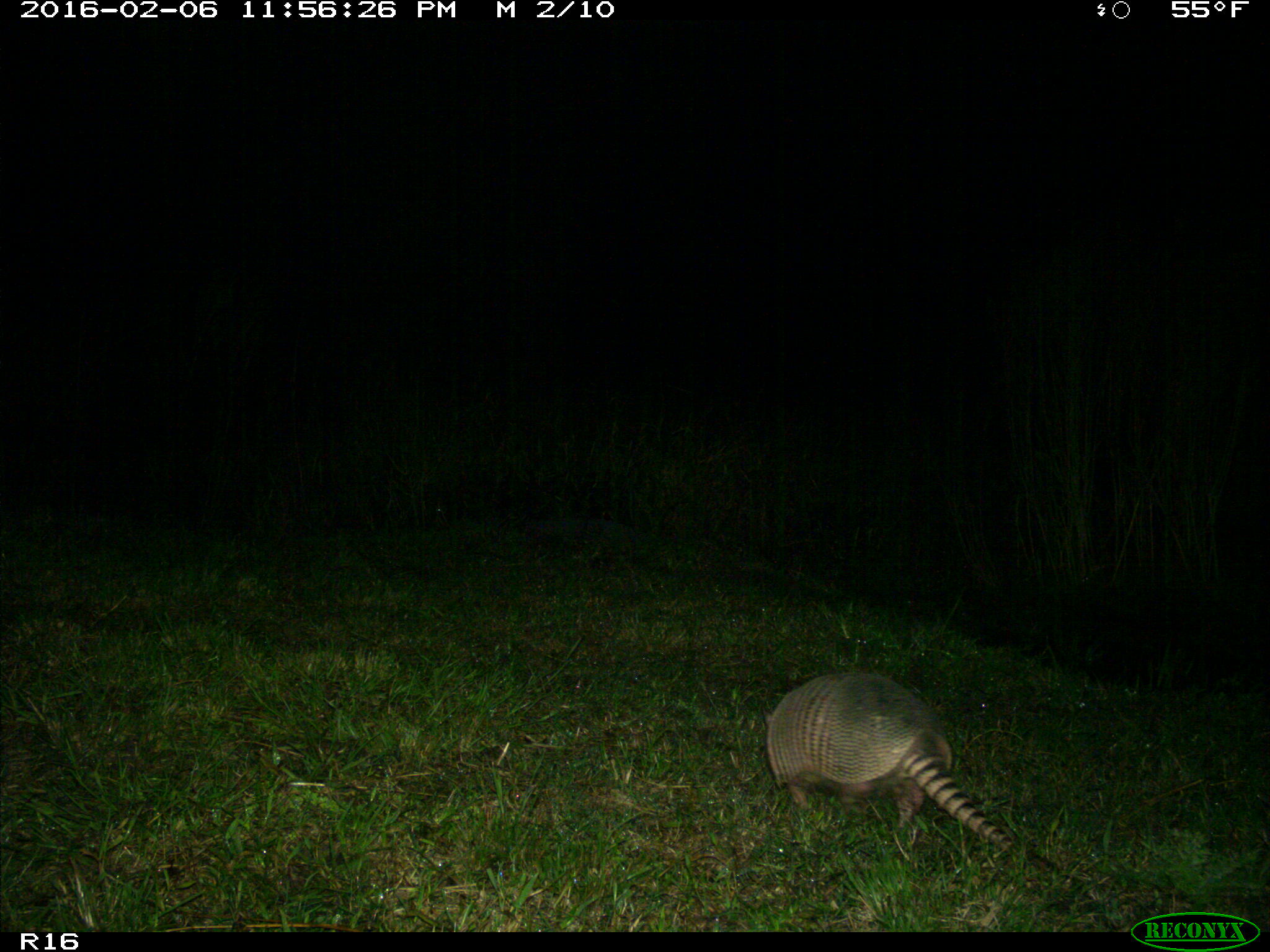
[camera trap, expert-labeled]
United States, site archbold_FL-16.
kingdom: Animalia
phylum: Chordata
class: Mammalia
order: Cingulata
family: Dasypodidae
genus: Dasypus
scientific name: Dasypus novemcinctus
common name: nine-banded armadillo